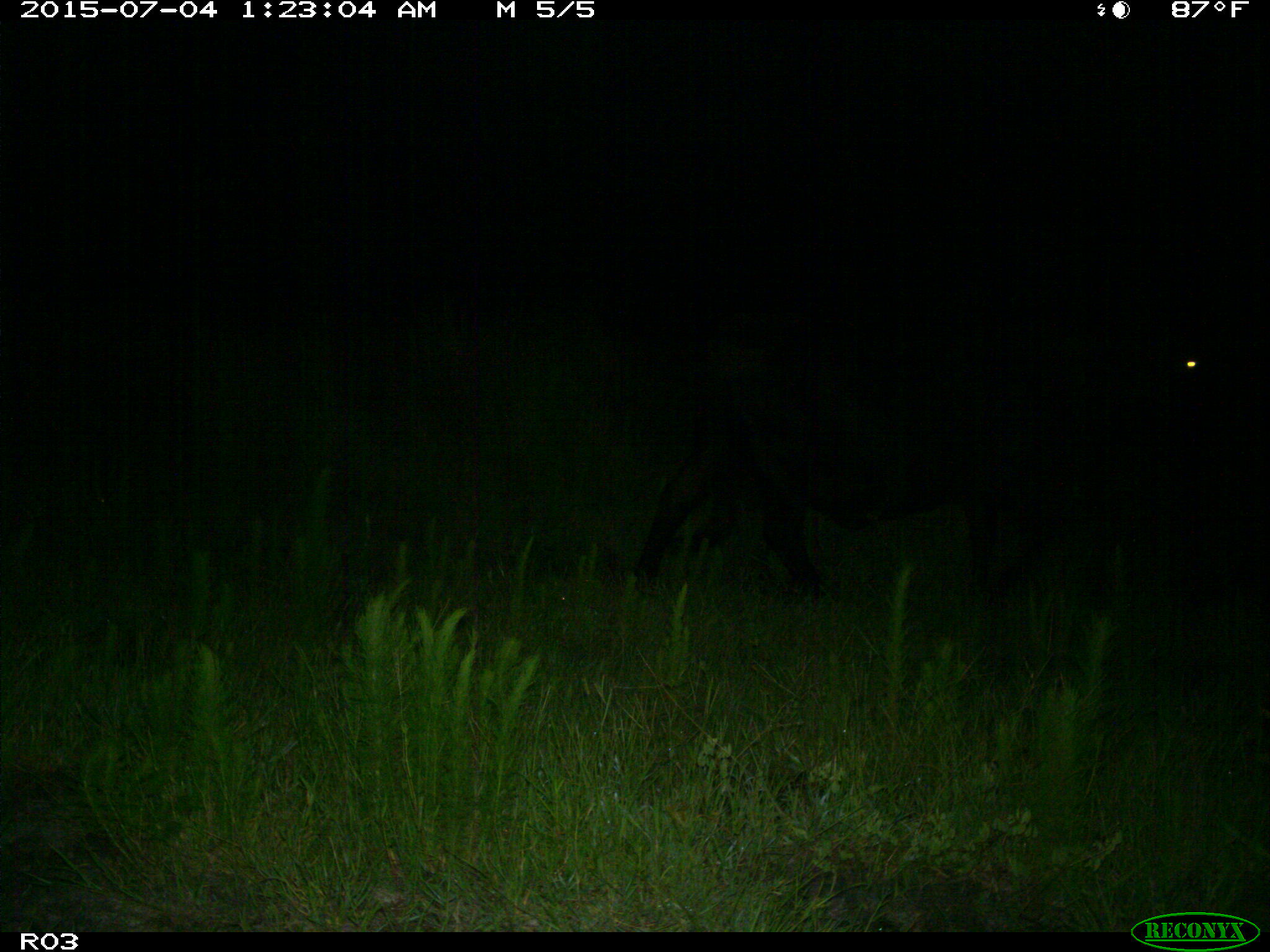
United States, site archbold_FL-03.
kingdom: Animalia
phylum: Chordata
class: Mammalia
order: Artiodactyla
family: Bovidae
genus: Bos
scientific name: Bos taurus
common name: domestic cow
Bos taurus (domestic cow).